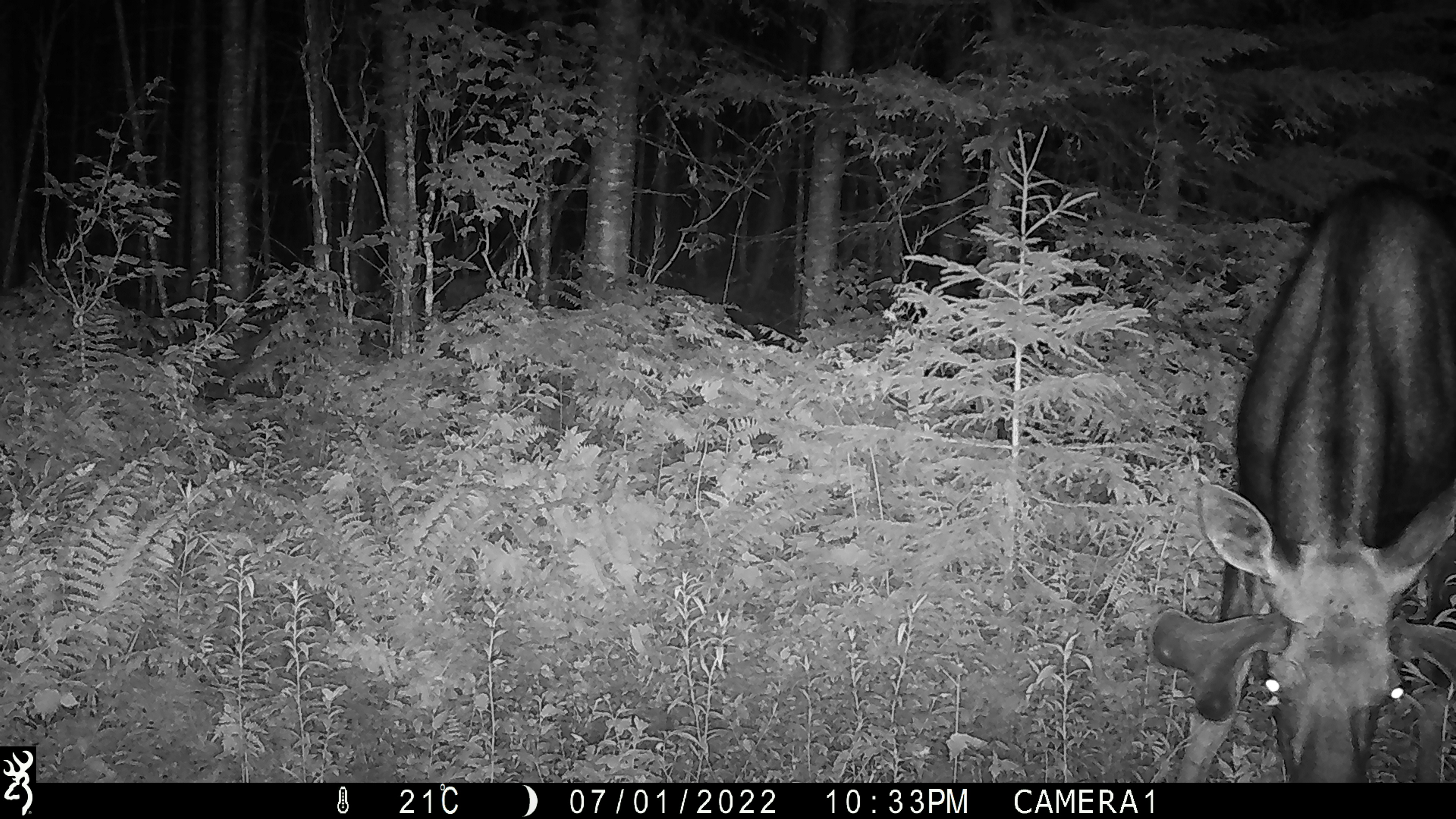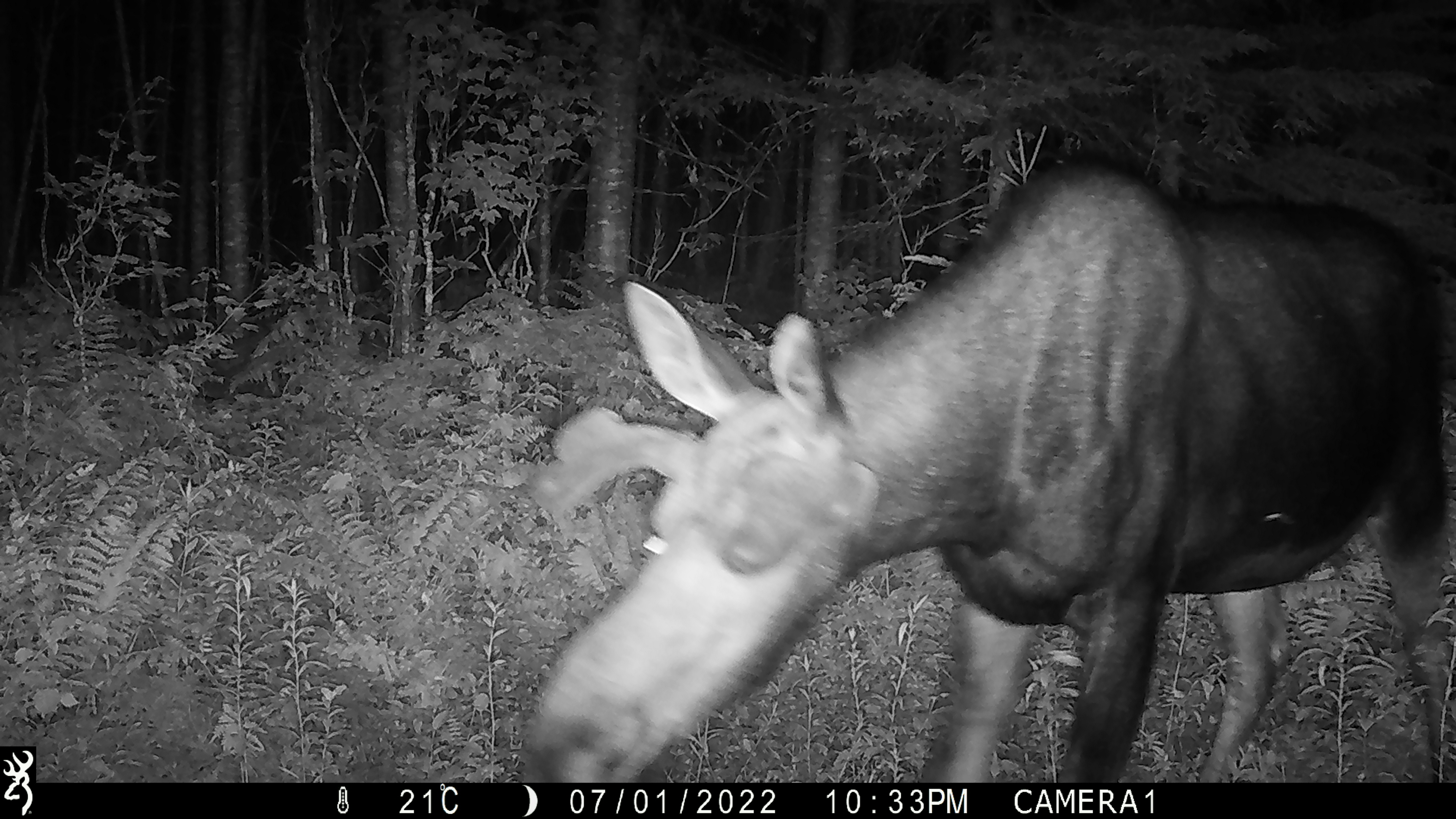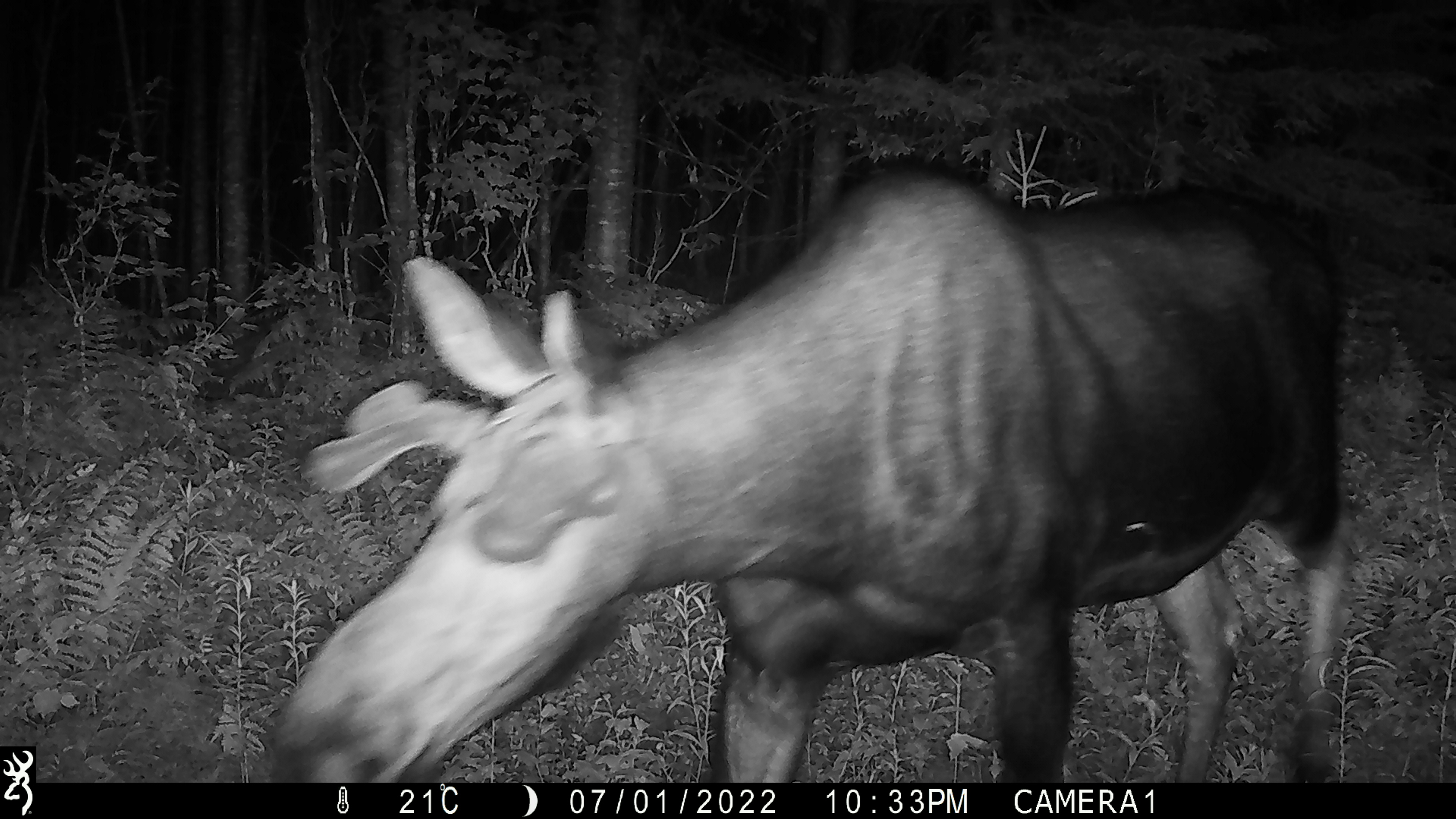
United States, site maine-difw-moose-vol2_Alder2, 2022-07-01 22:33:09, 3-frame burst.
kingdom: Animalia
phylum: Chordata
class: Mammalia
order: Artiodactyla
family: Cervidae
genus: Alces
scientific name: Alces alces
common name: moose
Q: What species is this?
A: Moose (Alces alces).